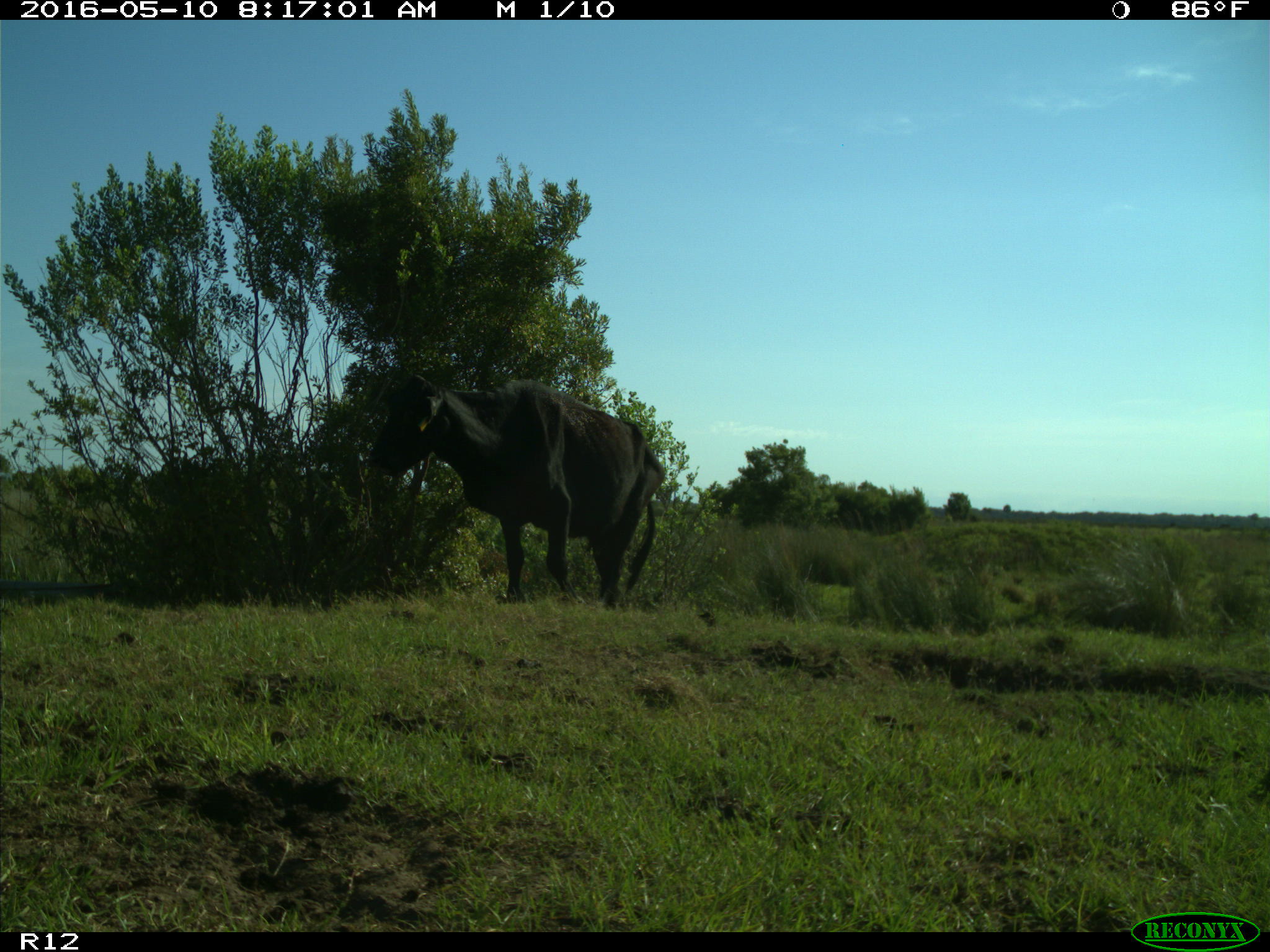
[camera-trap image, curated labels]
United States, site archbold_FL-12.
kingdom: Animalia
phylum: Chordata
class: Mammalia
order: Artiodactyla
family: Bovidae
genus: Bos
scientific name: Bos taurus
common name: domestic cow